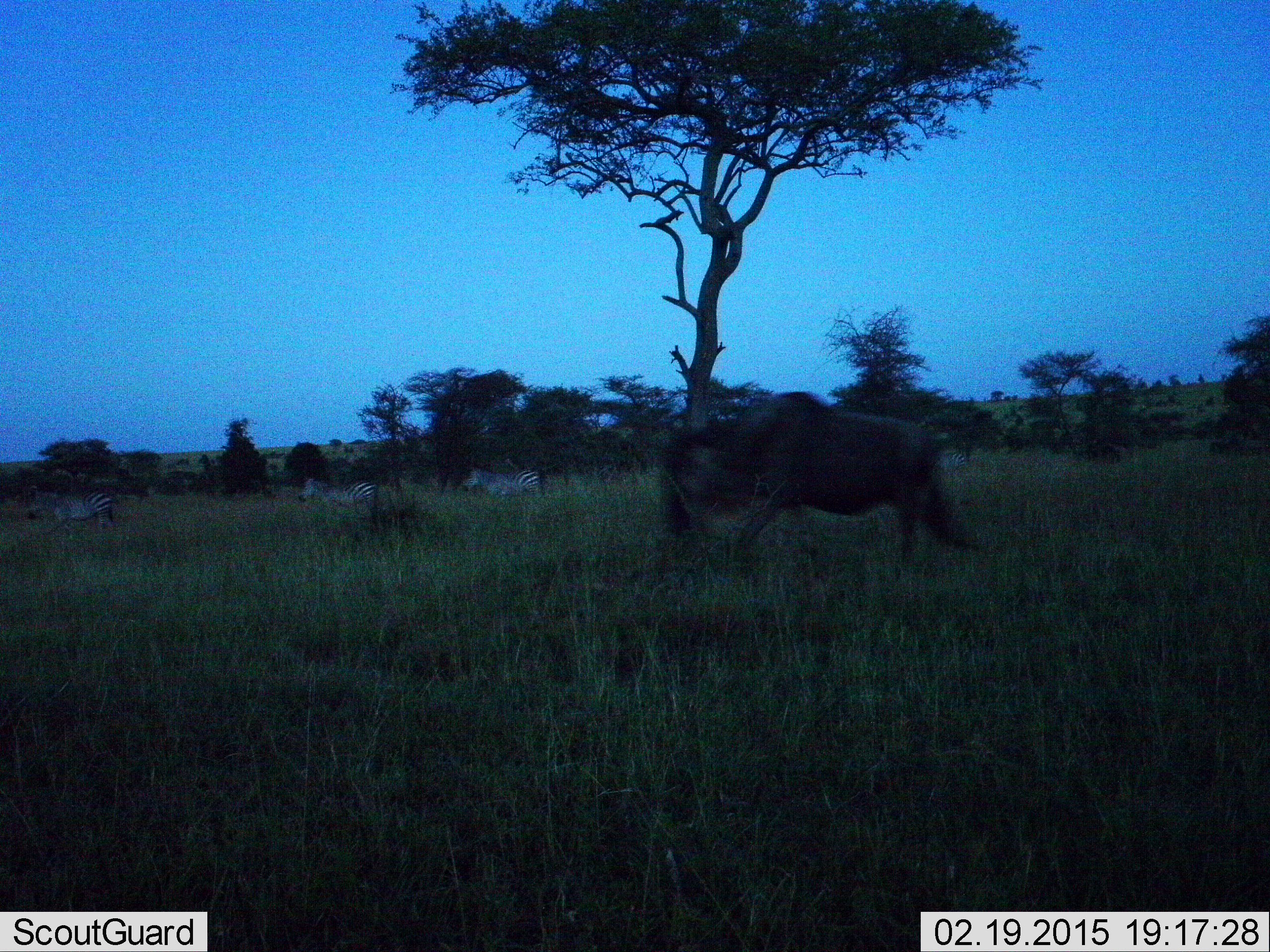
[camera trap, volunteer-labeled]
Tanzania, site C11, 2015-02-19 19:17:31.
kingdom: Animalia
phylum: Chordata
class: Mammalia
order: Artiodactyla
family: Bovidae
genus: Connochaetes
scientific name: Connochaetes taurinus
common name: blue wildebeest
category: wildebeest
Wildebeest (blue wildebeest) (Connochaetes taurinus), count 1. Behavior (volunteer vote fractions): standing 23%, resting 0%, moving 77%, interacting 0%. Young present (vote fraction): 0%. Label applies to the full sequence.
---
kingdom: Animalia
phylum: Chordata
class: Mammalia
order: Perissodactyla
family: Equidae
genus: Equus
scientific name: Equus quagga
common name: plains zebra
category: zebra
Zebra (plains zebra) (Equus quagga), count 3. Behavior (volunteer vote fractions): standing 36%, resting 0%, moving 64%, interacting 0%. Young present (vote fraction): 0%. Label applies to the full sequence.